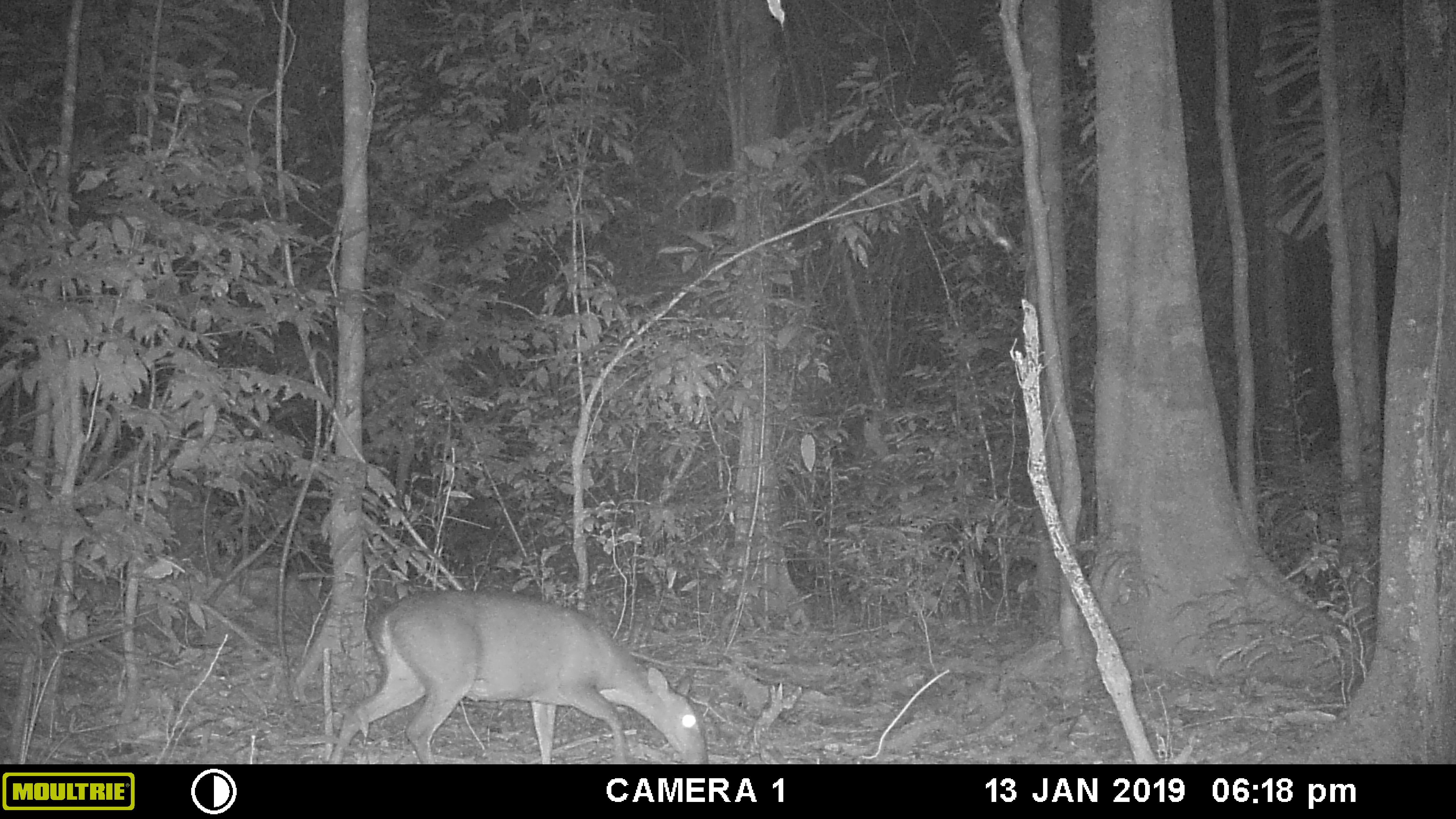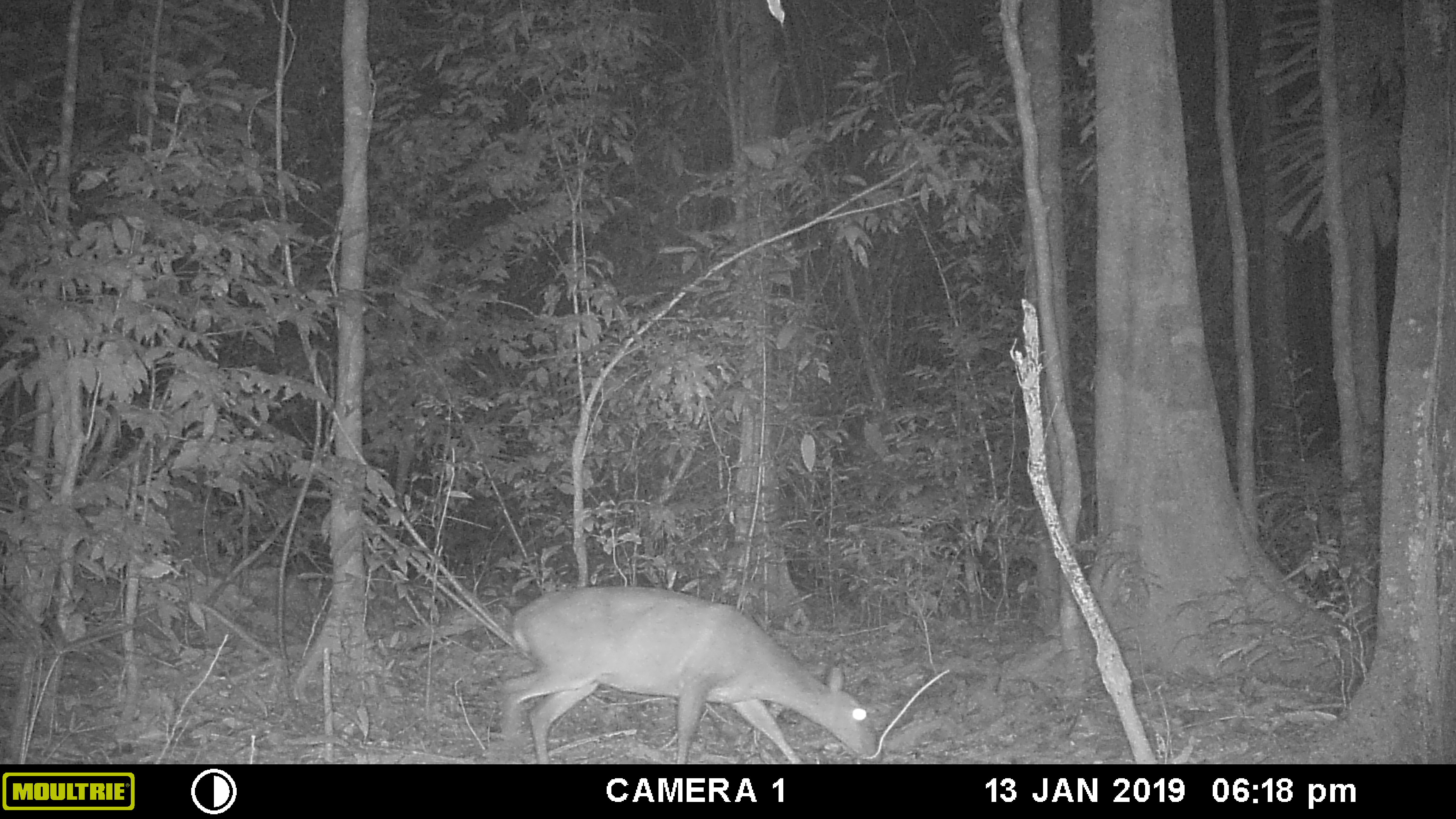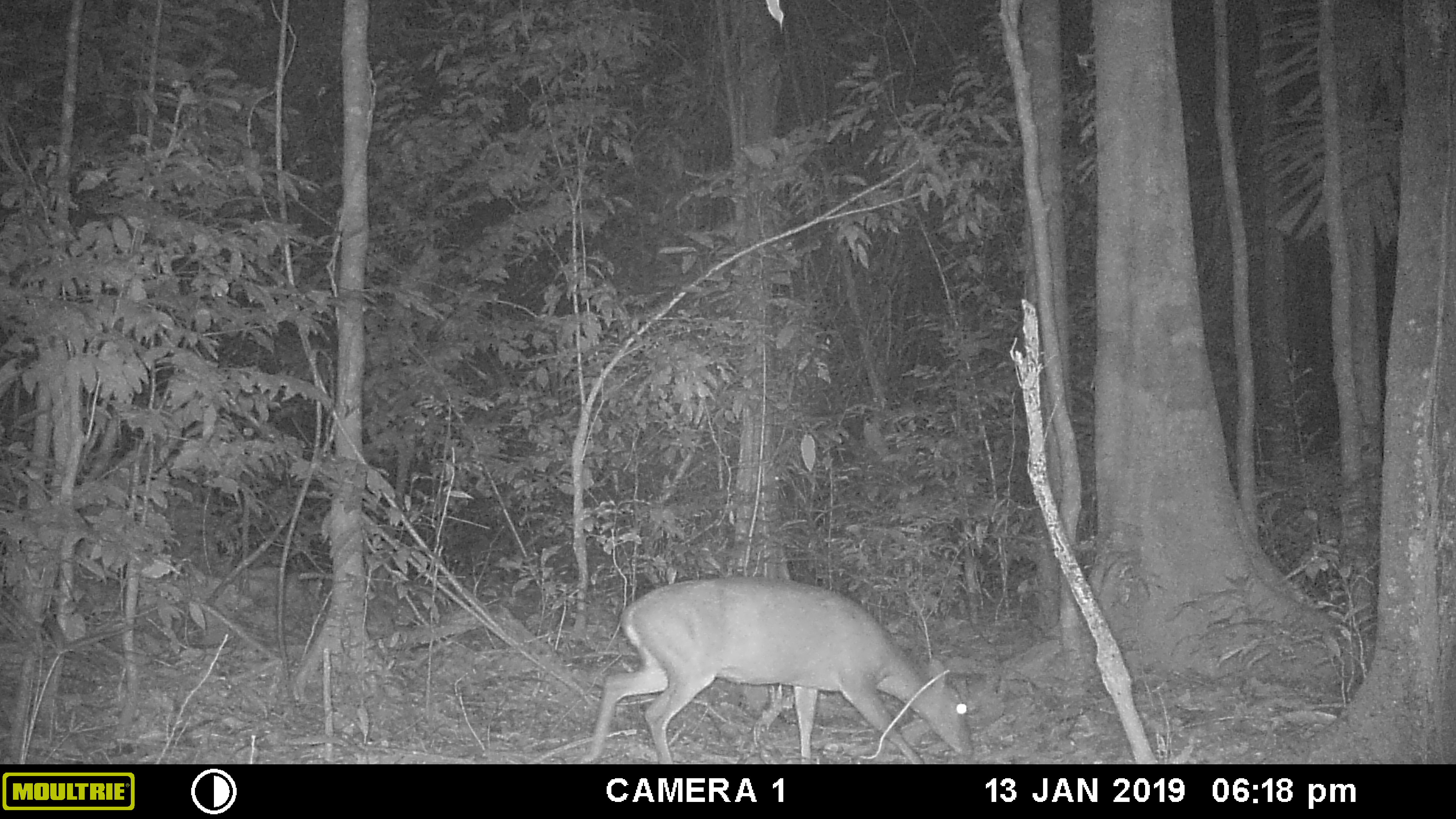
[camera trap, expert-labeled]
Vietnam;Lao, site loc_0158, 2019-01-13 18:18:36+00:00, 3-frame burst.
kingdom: Animalia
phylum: Chordata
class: Mammalia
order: Artiodactyla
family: Cervidae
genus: Muntiacus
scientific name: Muntiacus vuquangensis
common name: large-antlered muntjac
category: large antlered muntjac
Large antlered muntjac (large-antlered muntjac) (Muntiacus vuquangensis). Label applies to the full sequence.